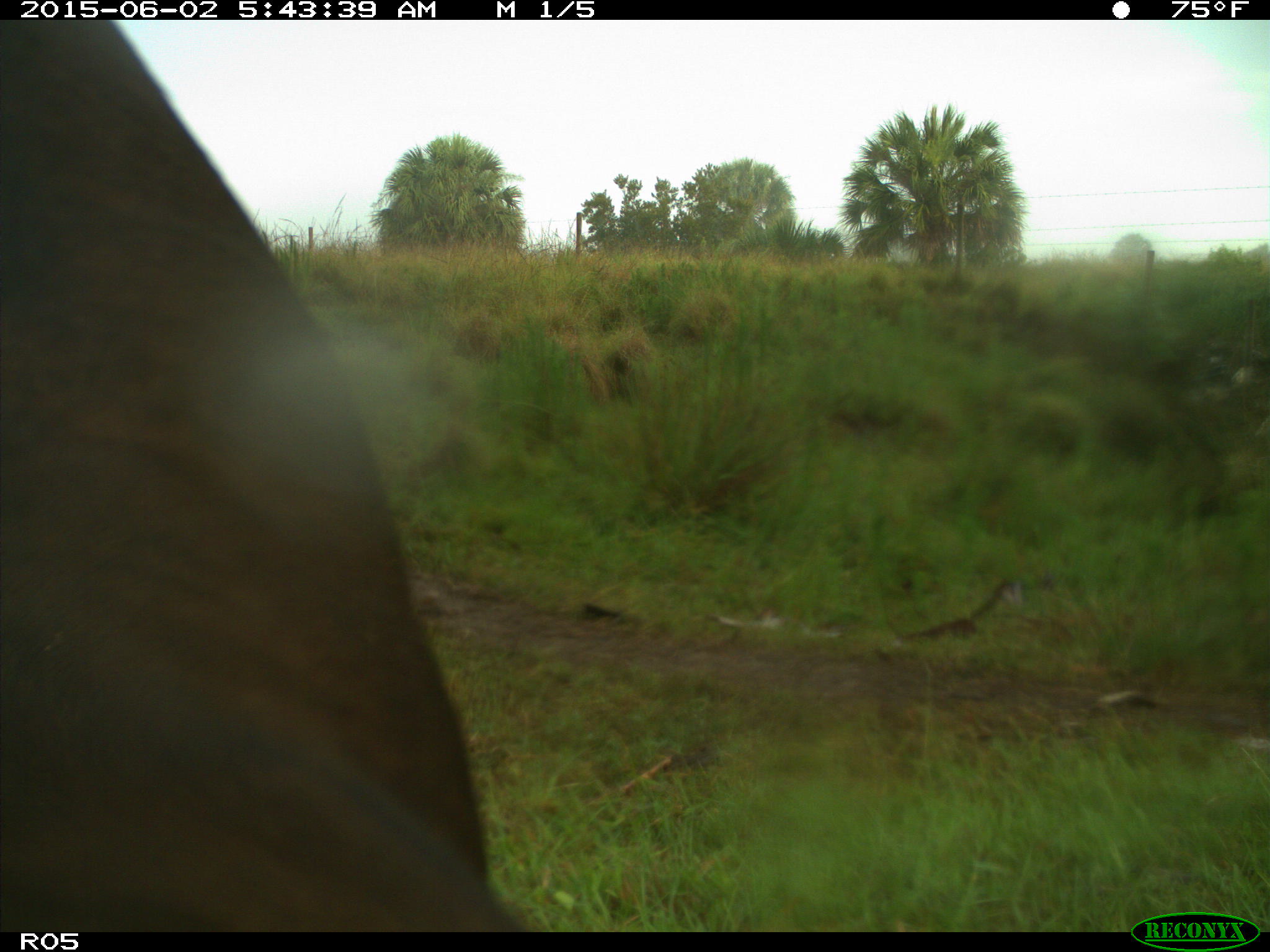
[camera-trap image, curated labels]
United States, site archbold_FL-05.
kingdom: Animalia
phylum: Chordata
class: Mammalia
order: Artiodactyla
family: Bovidae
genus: Bos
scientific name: Bos taurus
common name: domestic cow